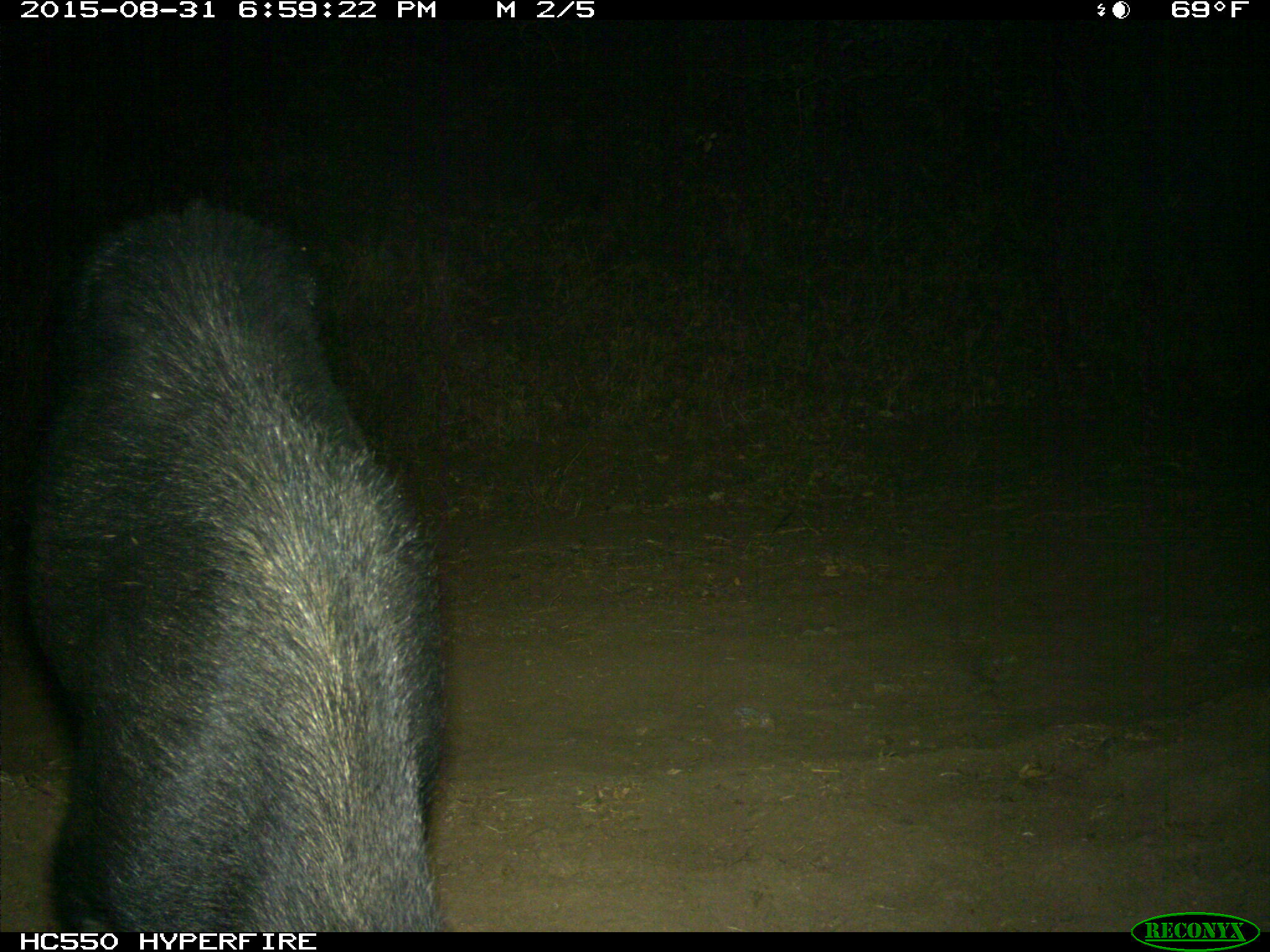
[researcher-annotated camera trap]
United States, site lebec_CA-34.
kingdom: Animalia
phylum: Chordata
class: Mammalia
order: Artiodactyla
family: Suidae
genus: Sus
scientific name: Sus scrofa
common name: wild boar